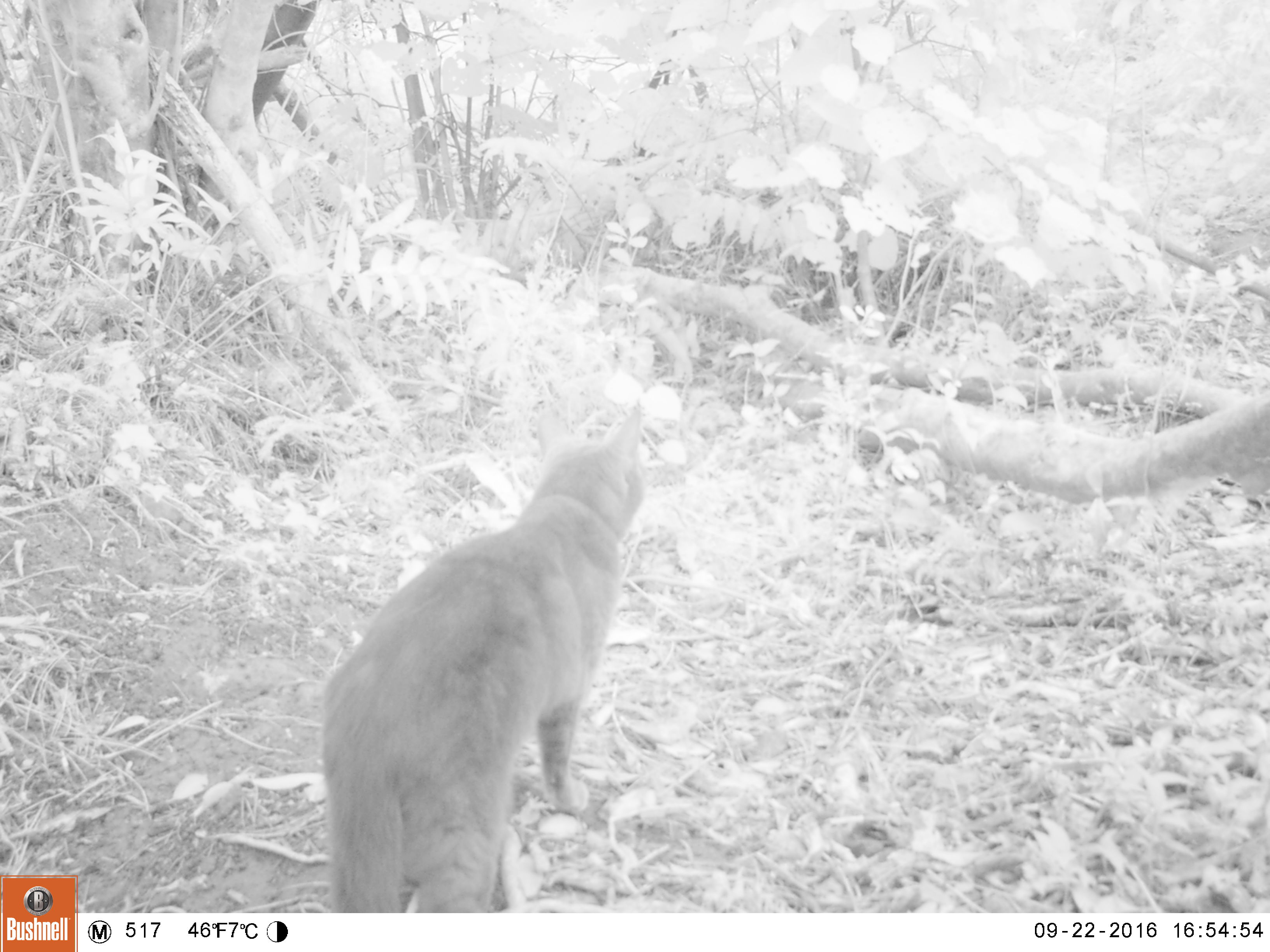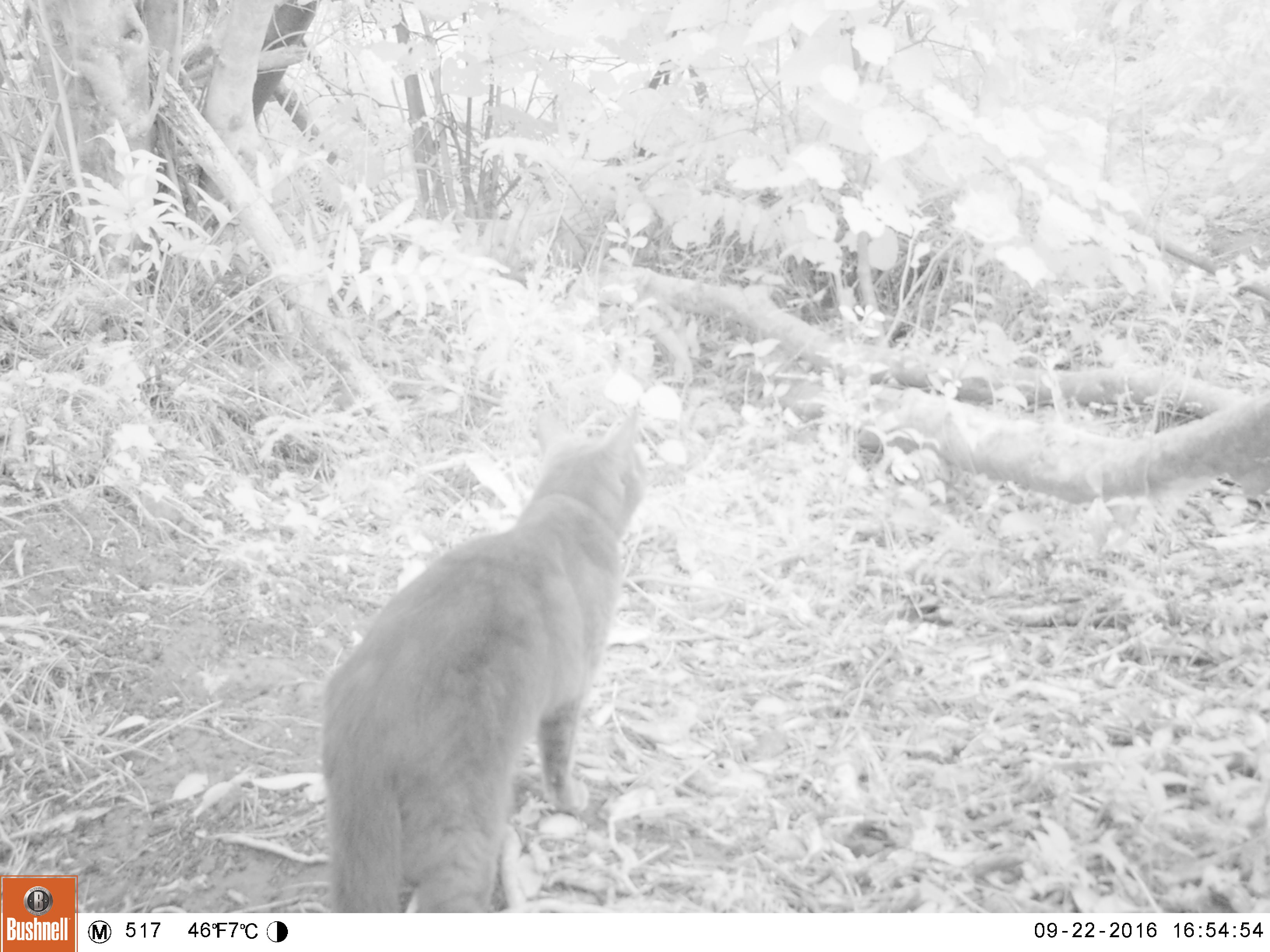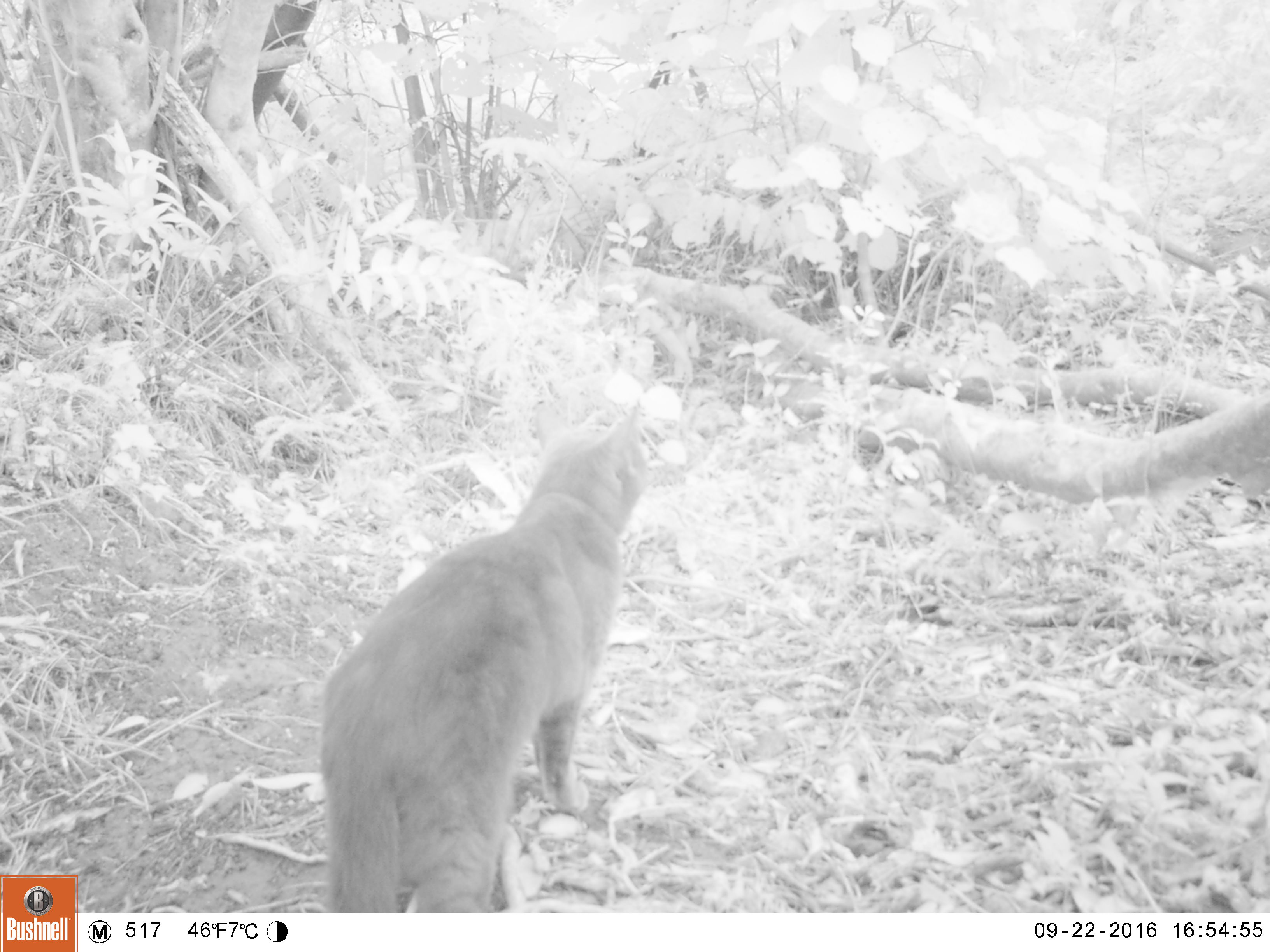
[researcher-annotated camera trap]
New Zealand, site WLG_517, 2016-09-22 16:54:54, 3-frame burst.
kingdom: Animalia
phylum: Chordata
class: Mammalia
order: Carnivora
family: Felidae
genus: Felis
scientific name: Felis catus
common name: domestic cat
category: cat